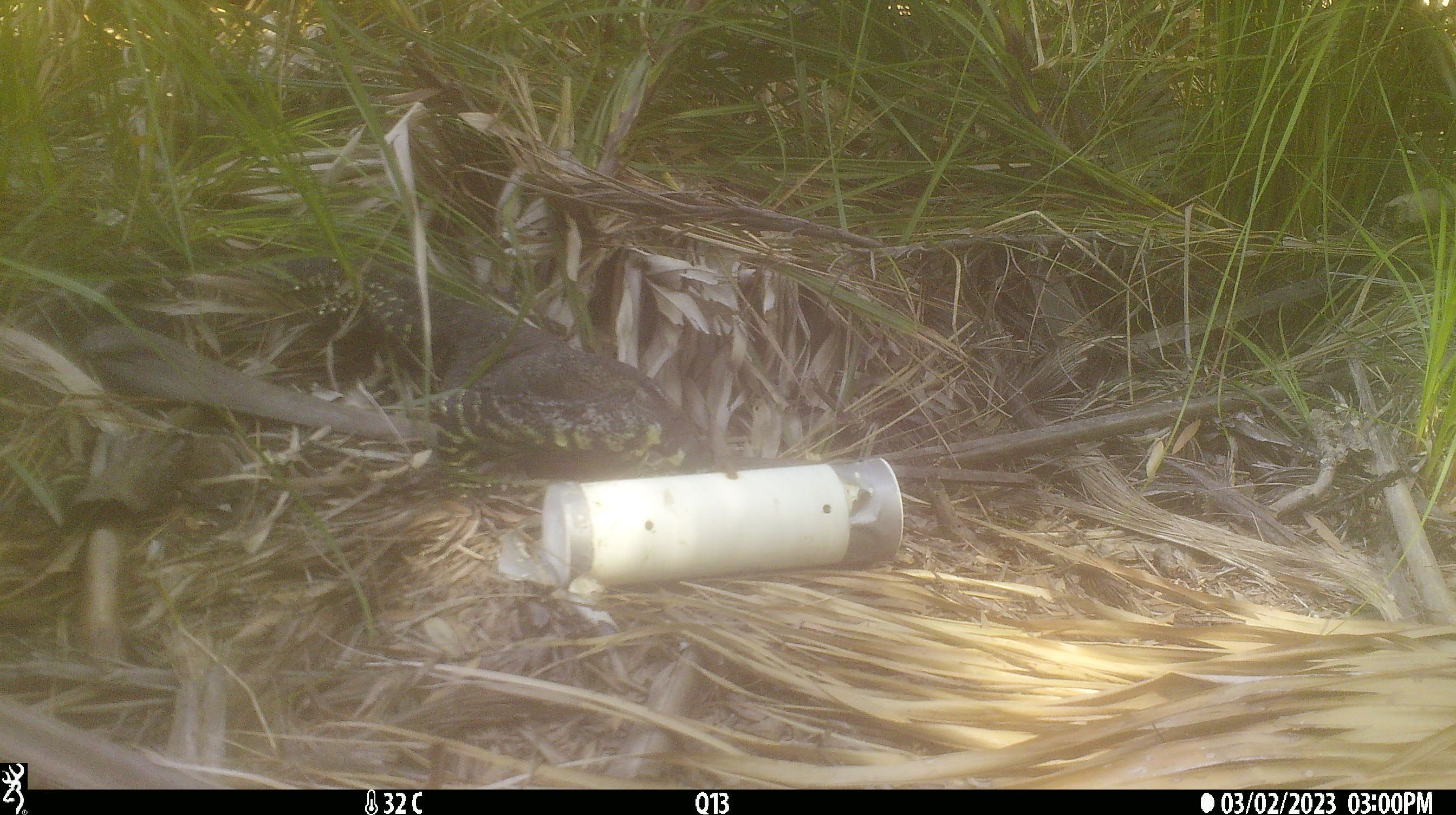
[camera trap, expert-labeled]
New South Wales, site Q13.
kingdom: Animalia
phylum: Chordata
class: Reptilia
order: Squamata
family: Varanidae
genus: Varanus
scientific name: Varanus varius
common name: lace monitor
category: goanna